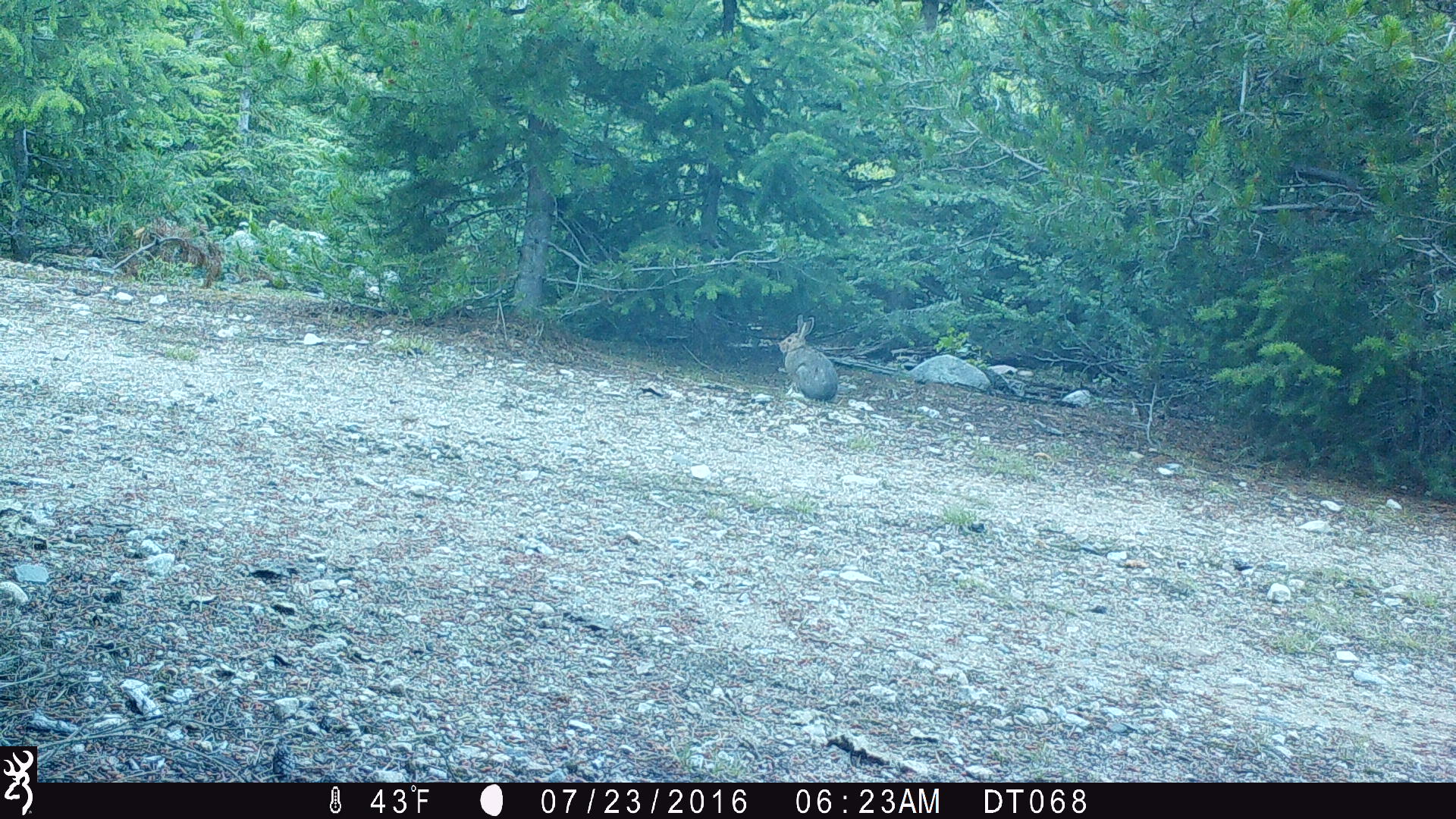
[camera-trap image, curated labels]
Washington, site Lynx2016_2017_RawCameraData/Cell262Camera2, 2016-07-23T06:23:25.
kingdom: Animalia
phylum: Chordata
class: Mammalia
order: Lagomorpha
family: Leporidae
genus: Lepus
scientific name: Lepus americanus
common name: snowshoe hare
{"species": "Lepus americanus (snowshoe hare)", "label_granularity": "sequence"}